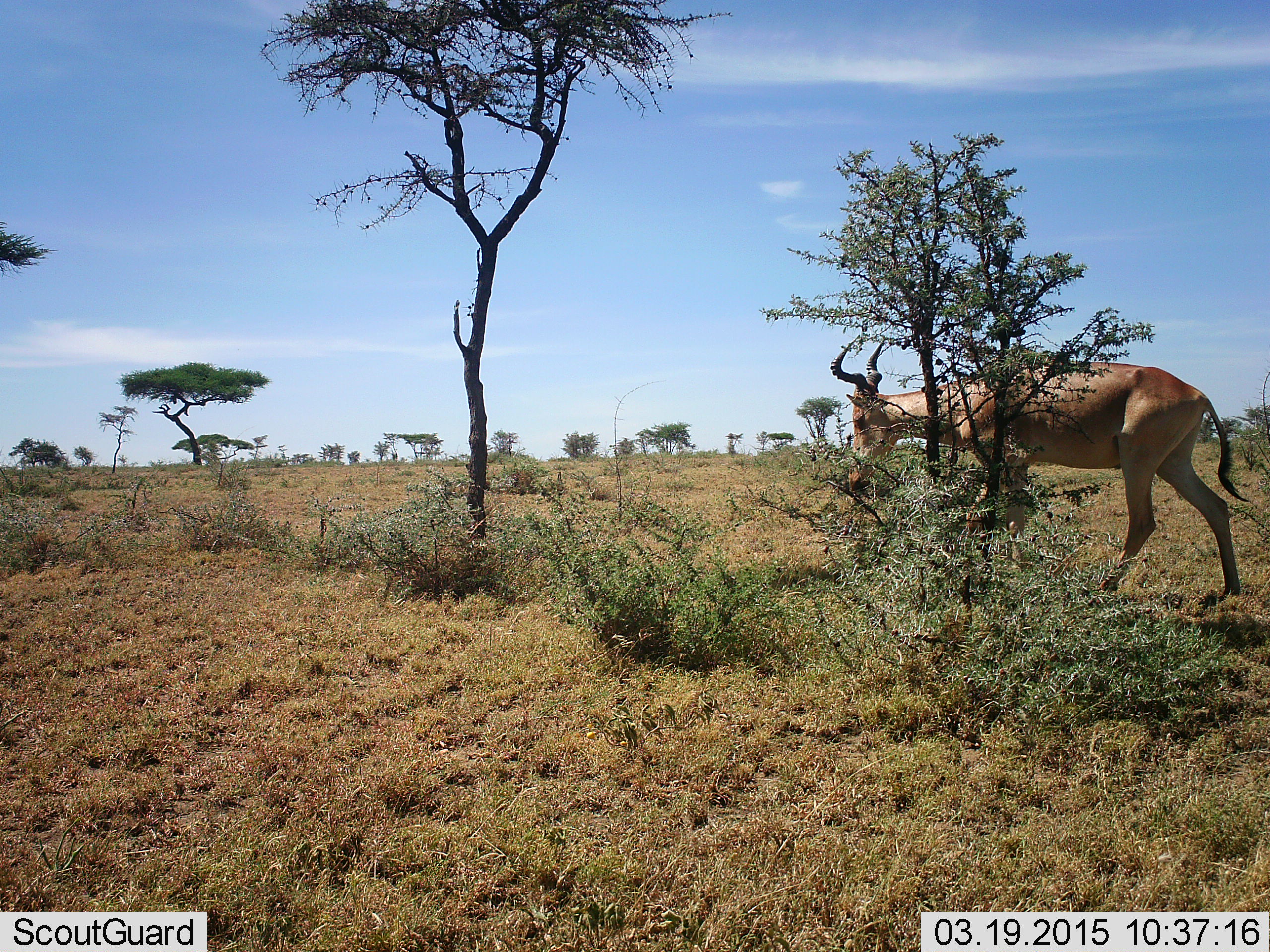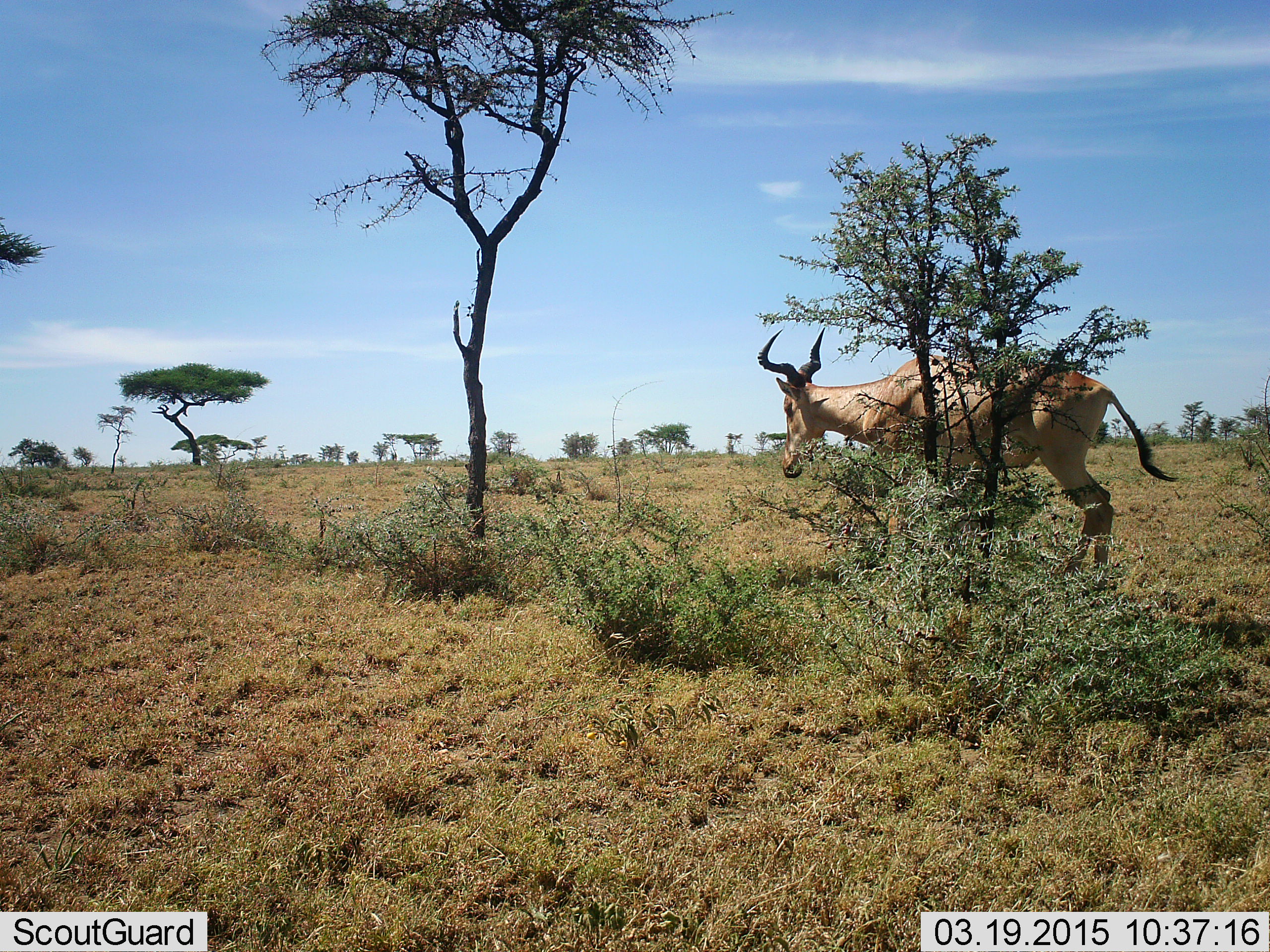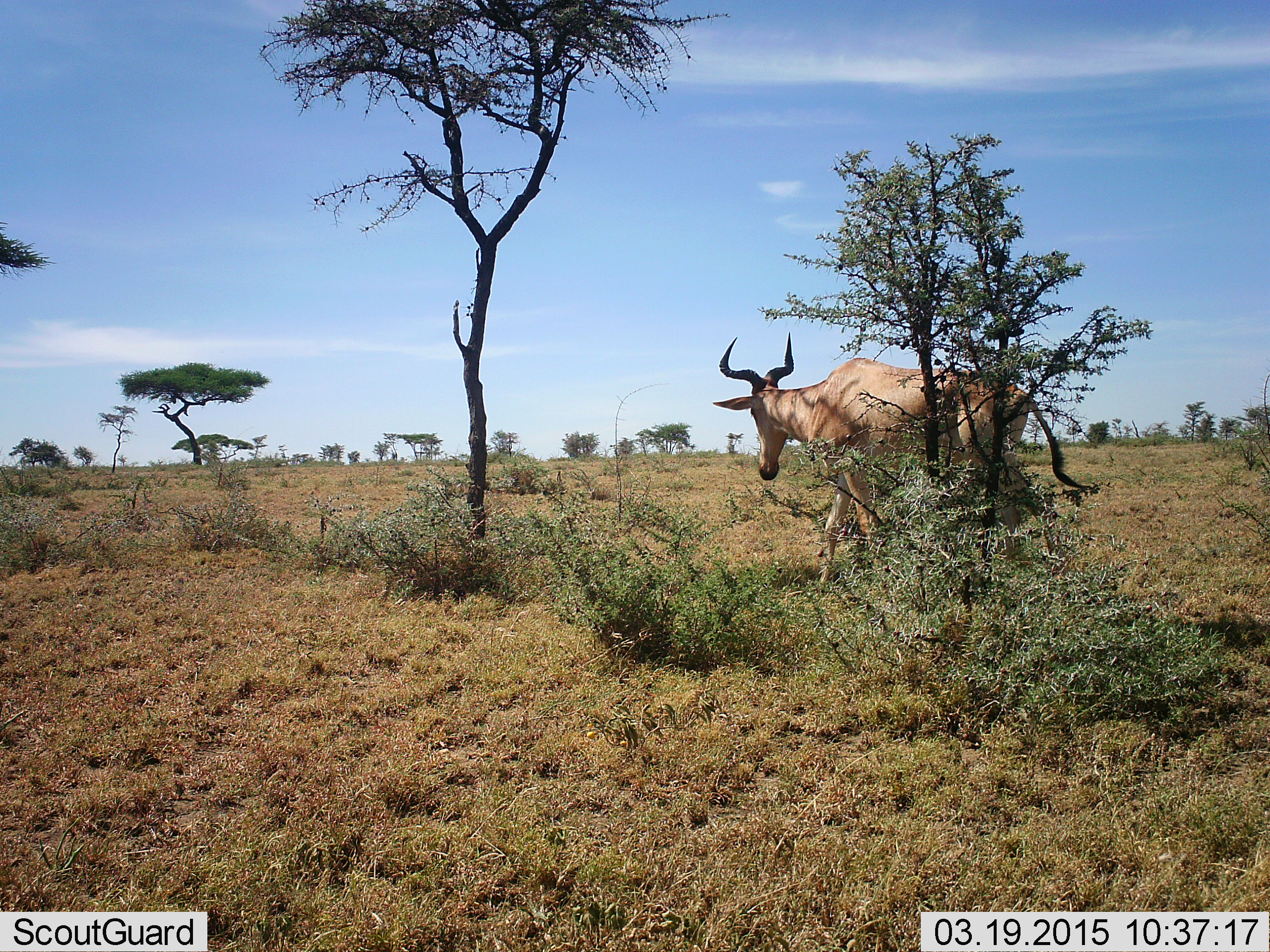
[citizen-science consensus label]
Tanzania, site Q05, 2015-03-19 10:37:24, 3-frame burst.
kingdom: Animalia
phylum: Chordata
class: Mammalia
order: Artiodactyla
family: Bovidae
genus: Alcelaphus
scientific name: Alcelaphus buselaphus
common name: hartebeest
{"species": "hartebeest (Alcelaphus buselaphus)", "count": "1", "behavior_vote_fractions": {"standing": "20%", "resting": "0%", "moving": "70%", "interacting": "0%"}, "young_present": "0%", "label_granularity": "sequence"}